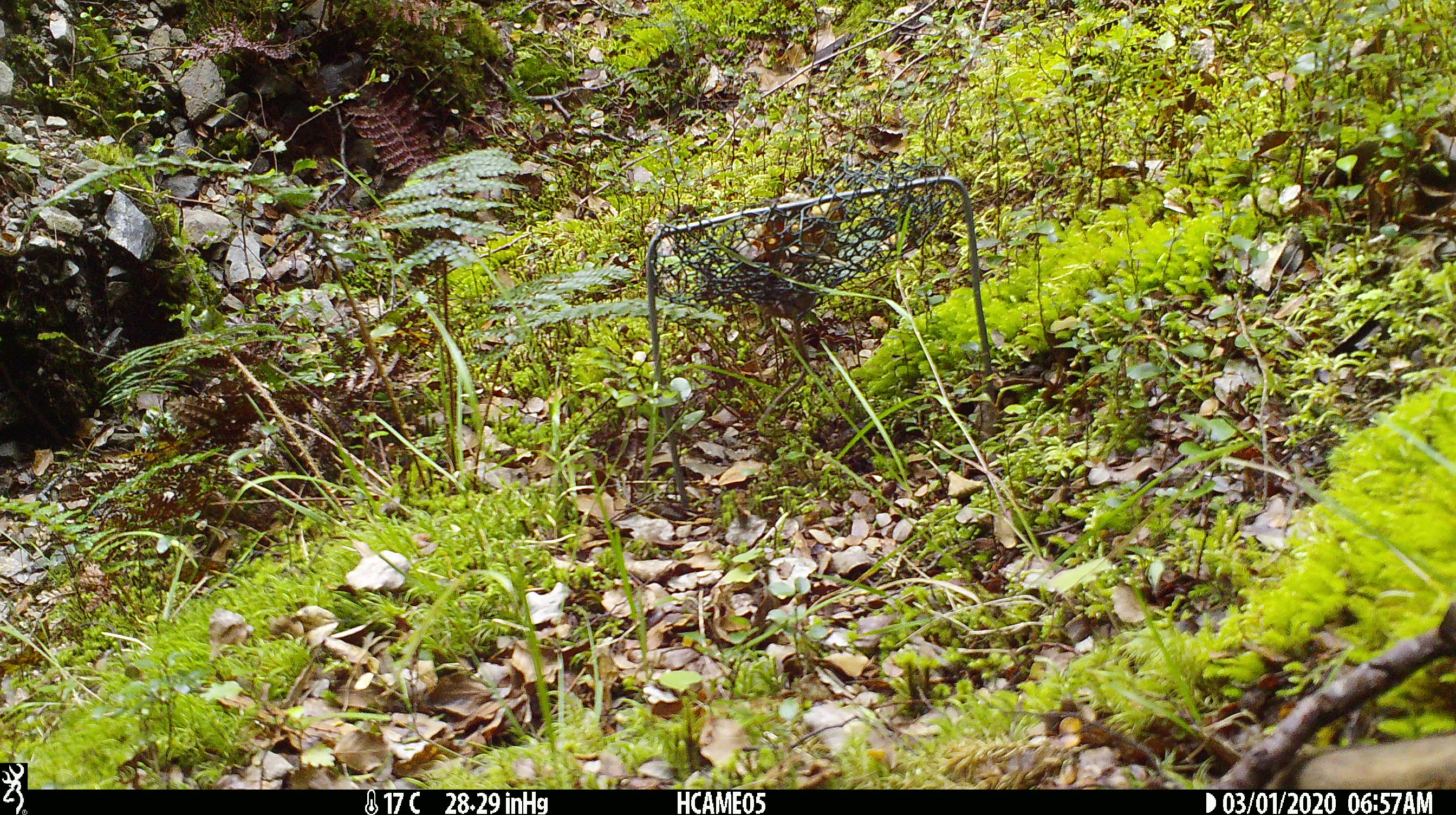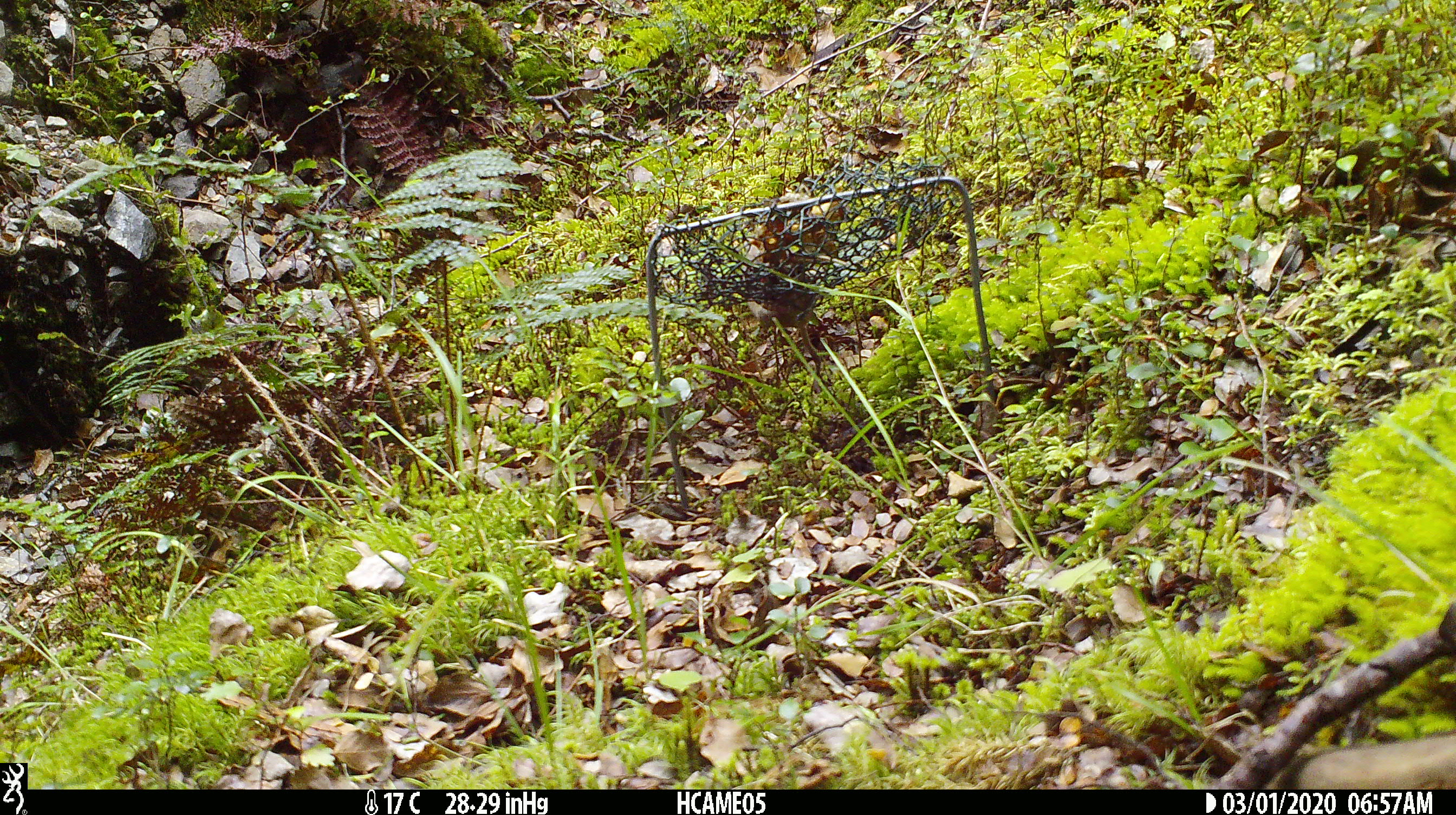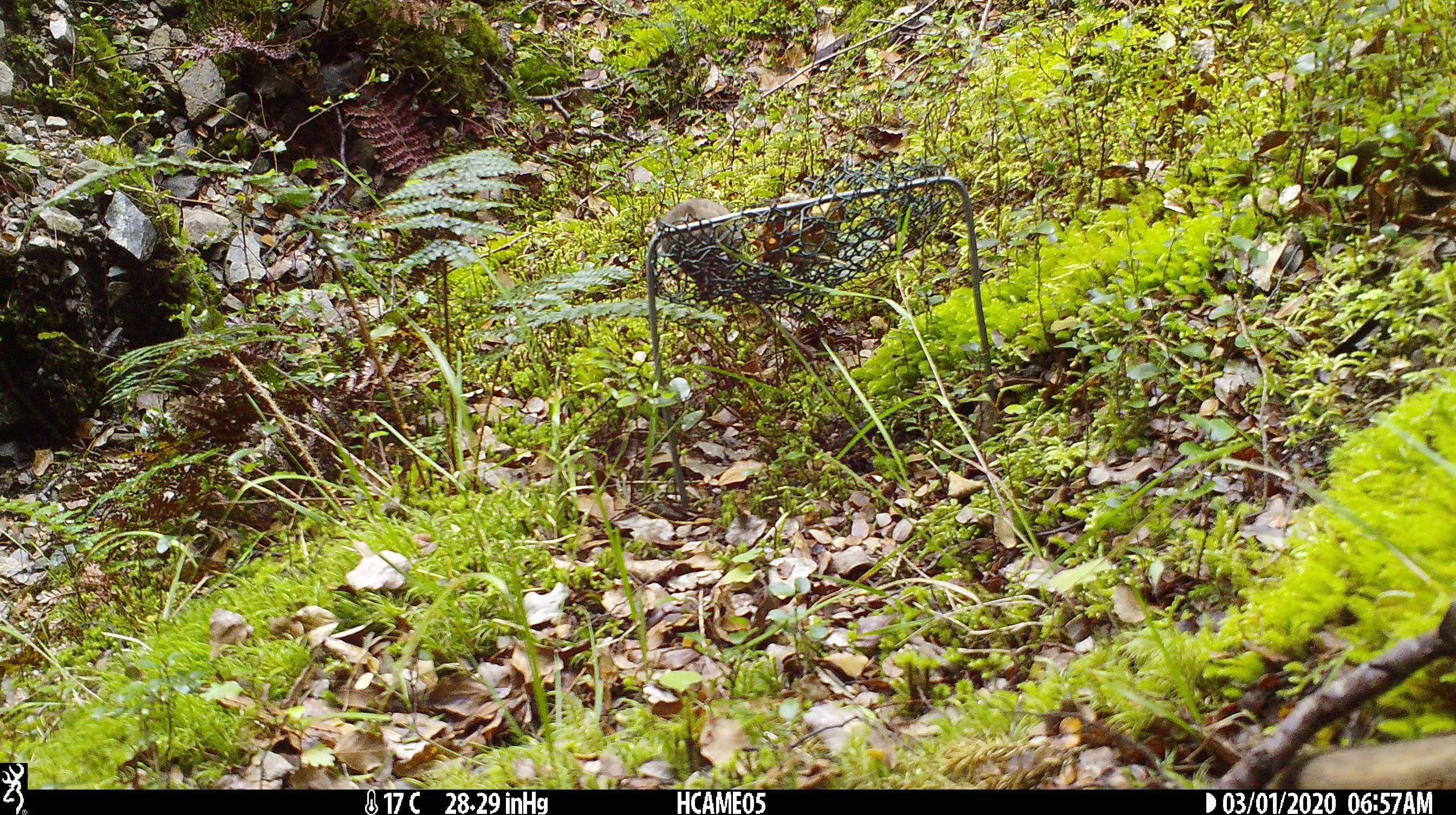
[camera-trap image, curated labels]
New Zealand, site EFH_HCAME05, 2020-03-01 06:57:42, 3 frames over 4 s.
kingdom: Animalia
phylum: Chordata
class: Mammalia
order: Rodentia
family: Muridae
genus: Mus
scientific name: Mus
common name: mouse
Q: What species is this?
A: Mouse (Mus).